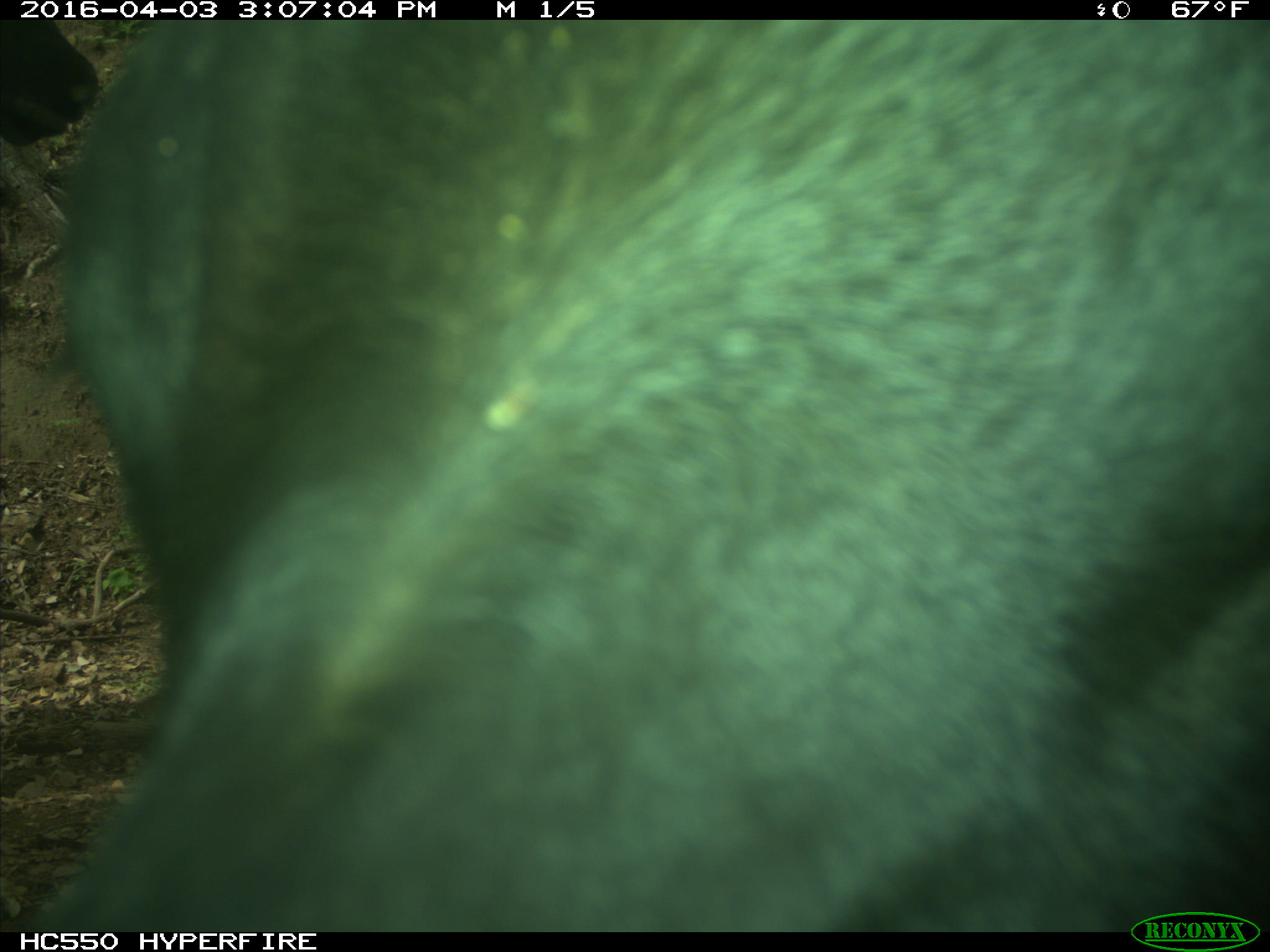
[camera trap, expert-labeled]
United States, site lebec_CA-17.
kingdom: Animalia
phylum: Chordata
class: Mammalia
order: Artiodactyla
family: Bovidae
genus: Bos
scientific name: Bos taurus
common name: domestic cow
Bos taurus (domestic cow).